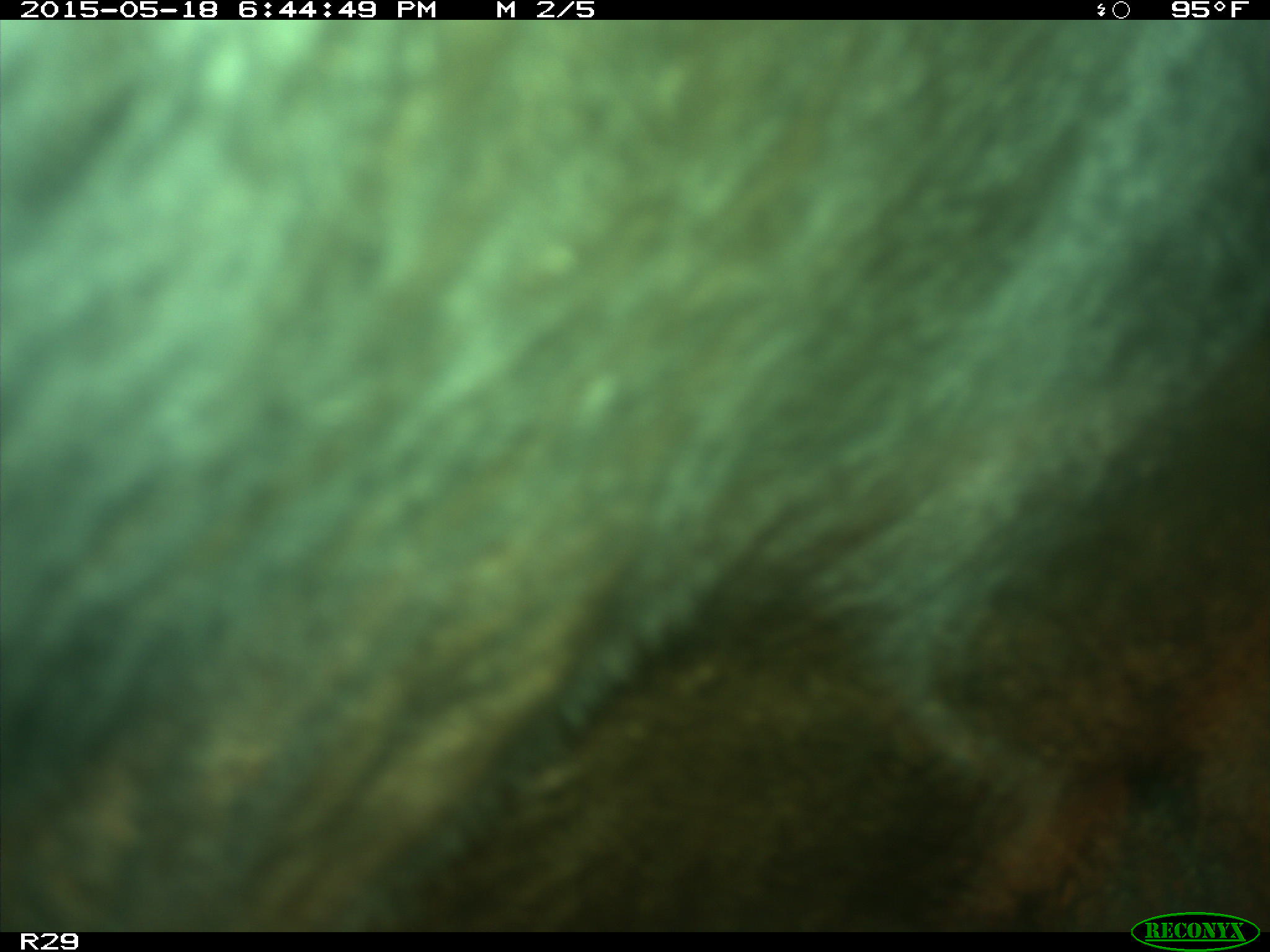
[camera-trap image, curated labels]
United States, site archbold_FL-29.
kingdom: Animalia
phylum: Chordata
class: Mammalia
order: Artiodactyla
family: Bovidae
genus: Bos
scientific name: Bos taurus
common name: domestic cow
Bos taurus (domestic cow).